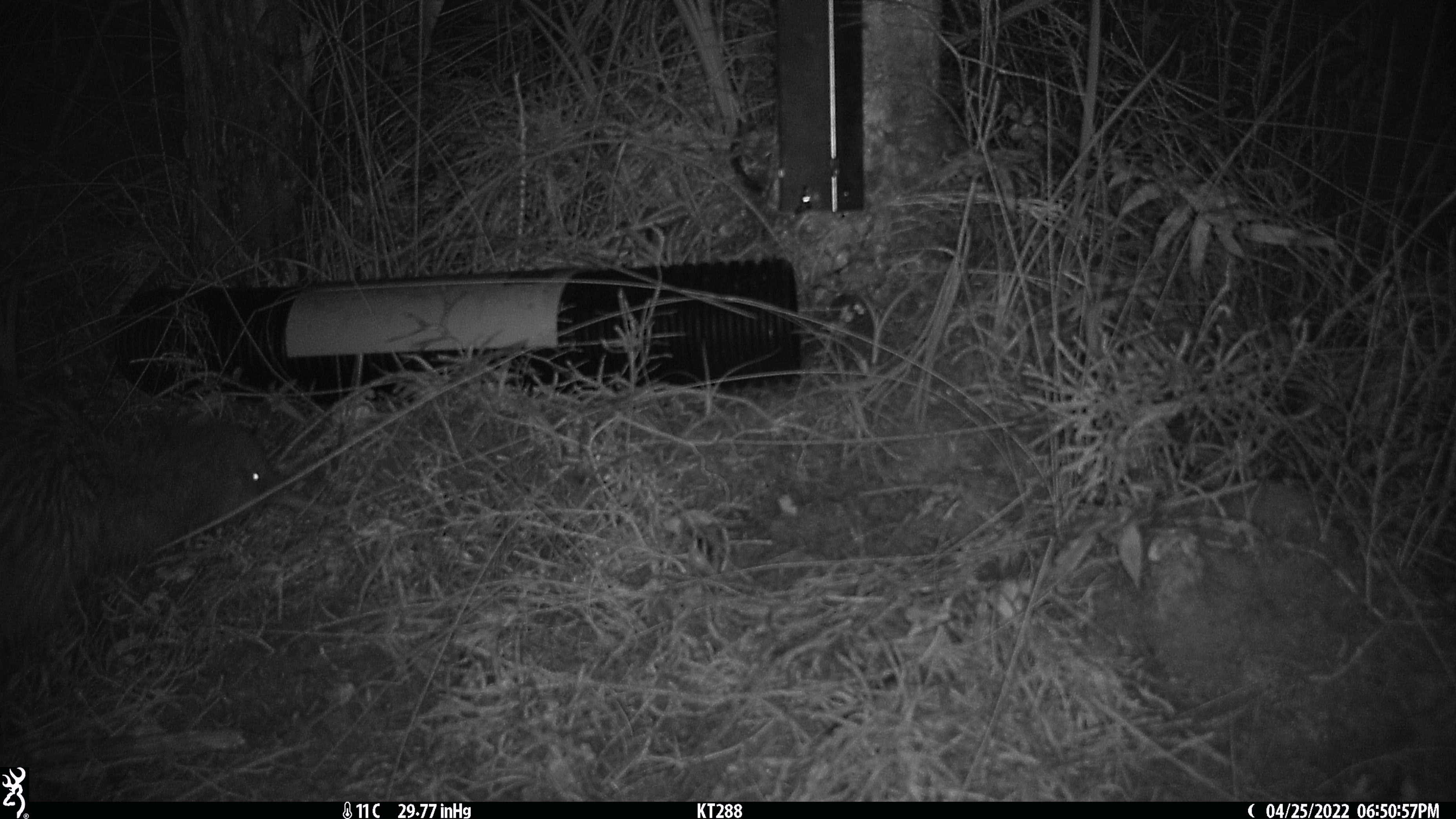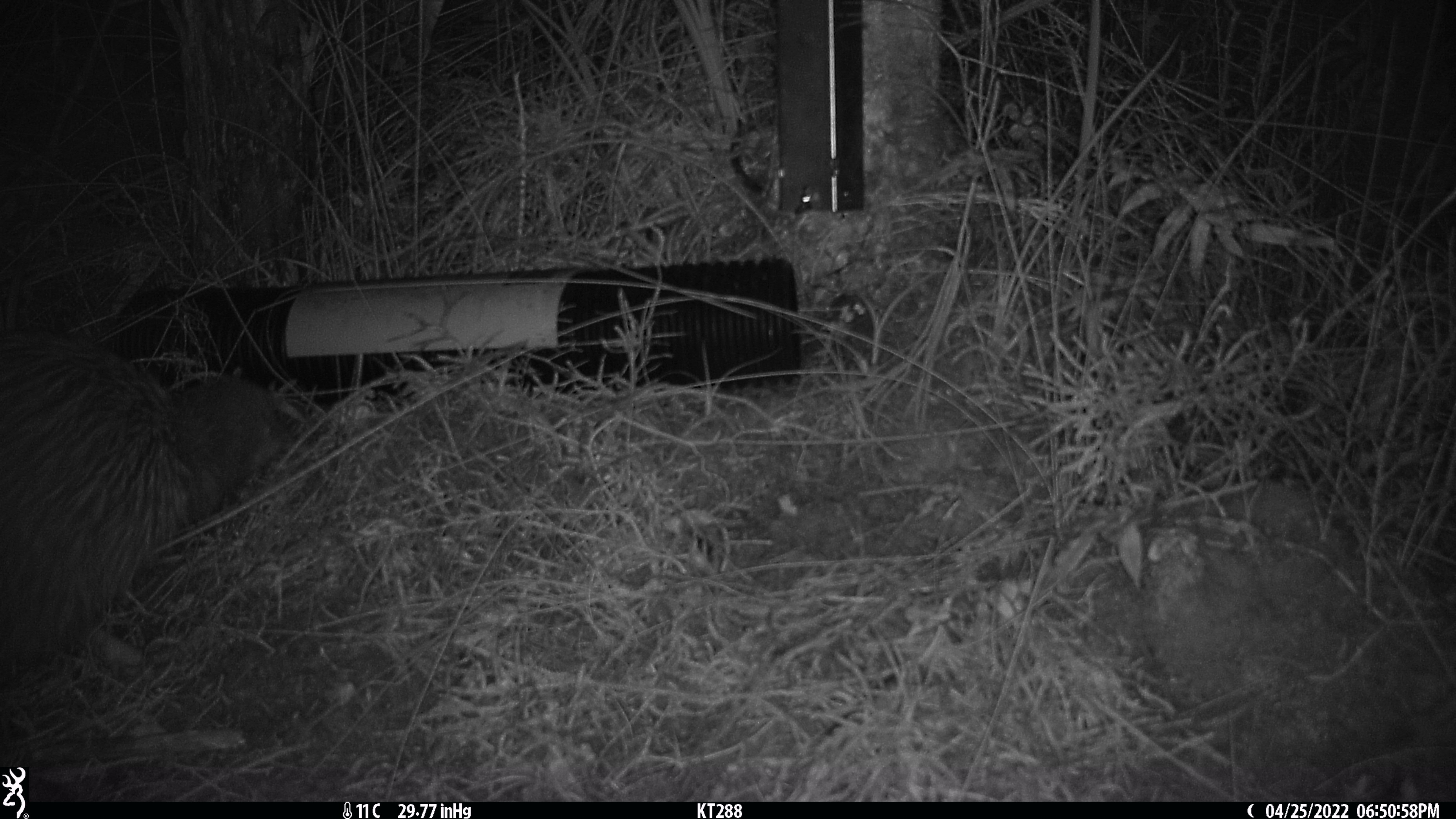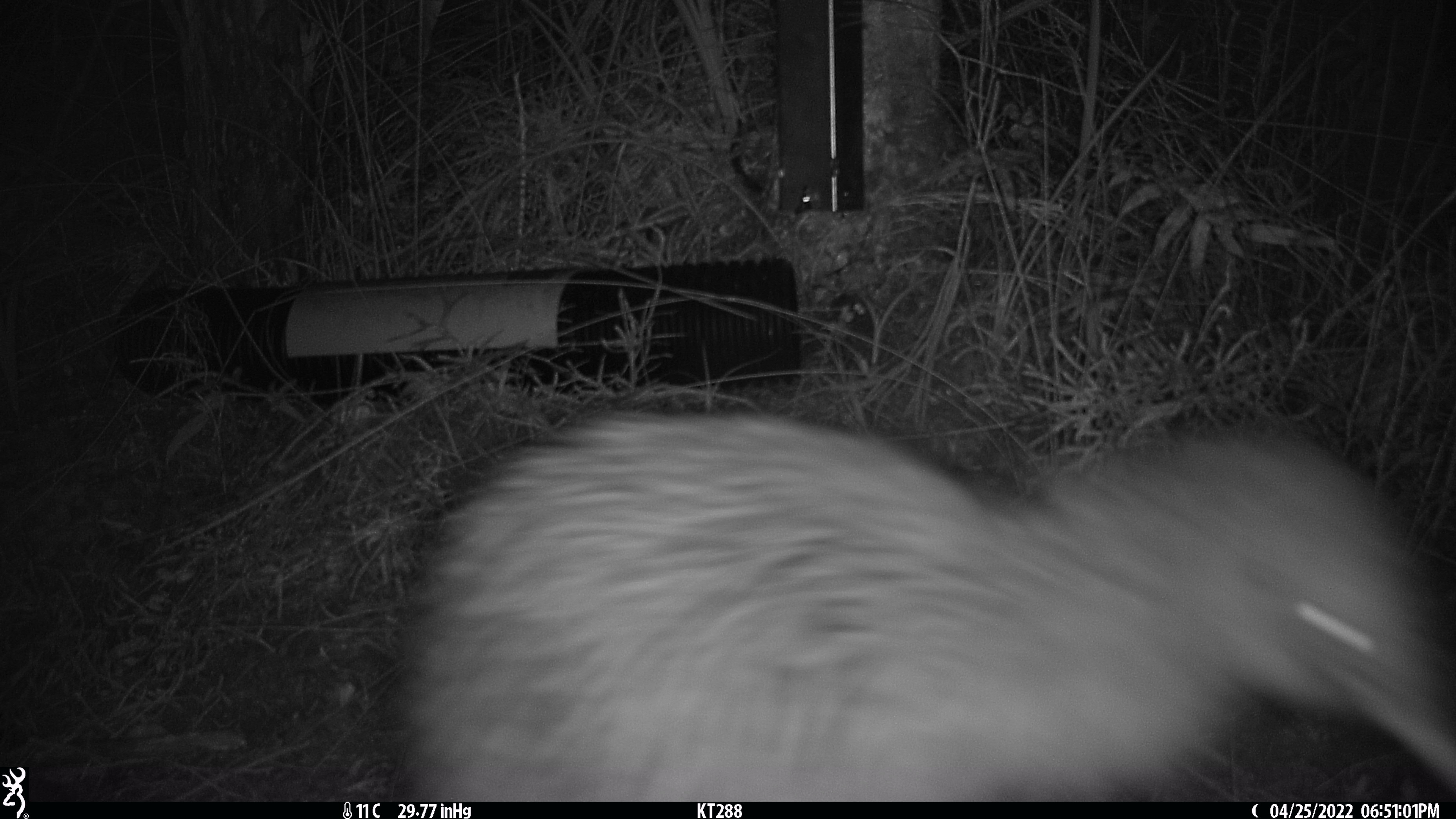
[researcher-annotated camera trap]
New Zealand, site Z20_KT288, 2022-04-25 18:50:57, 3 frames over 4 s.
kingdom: Animalia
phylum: Chordata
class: Aves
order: Apterygiformes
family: Apterygidae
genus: Apteryx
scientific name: Apteryx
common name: kiwi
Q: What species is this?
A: Kiwi (Apteryx).